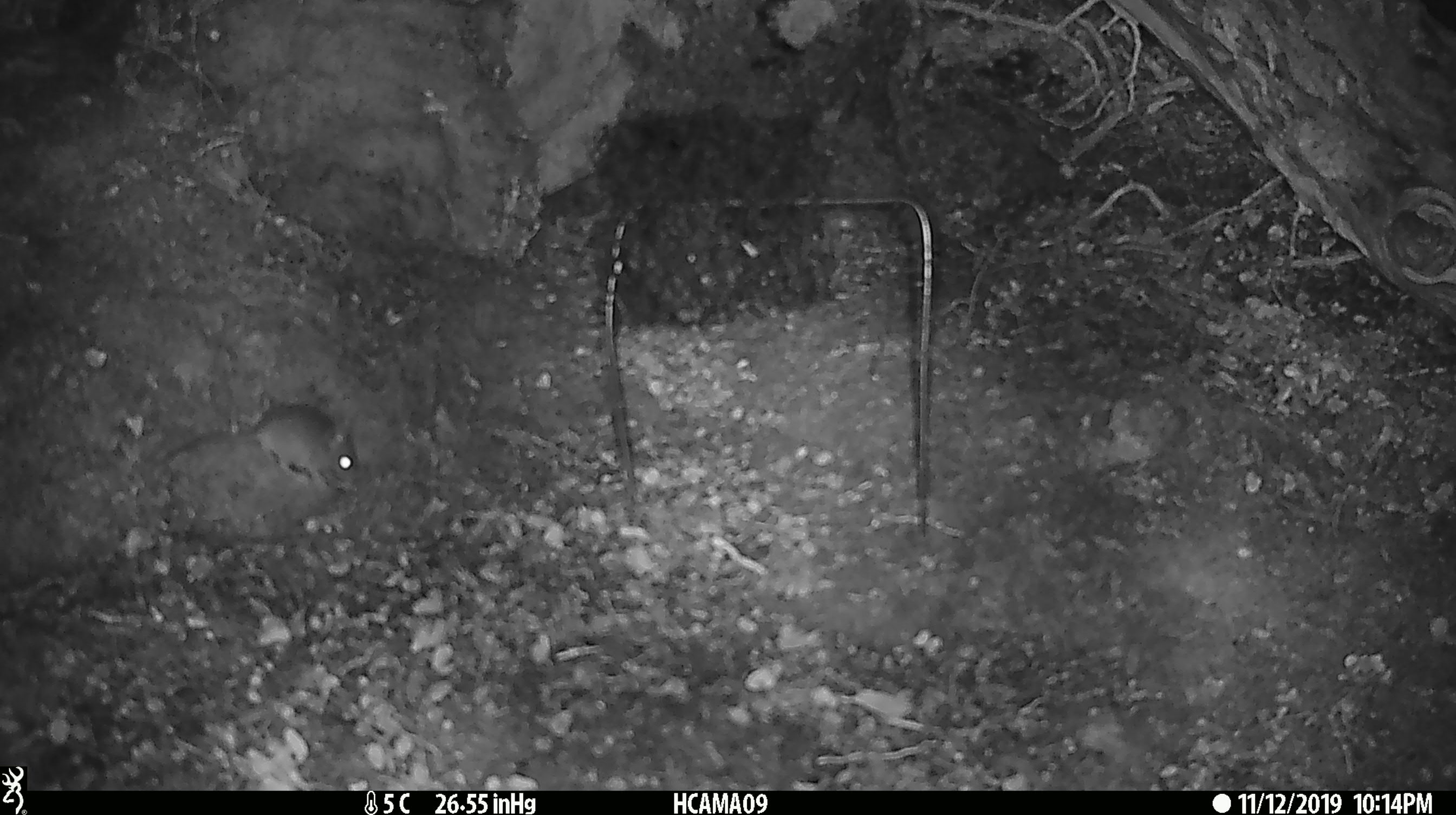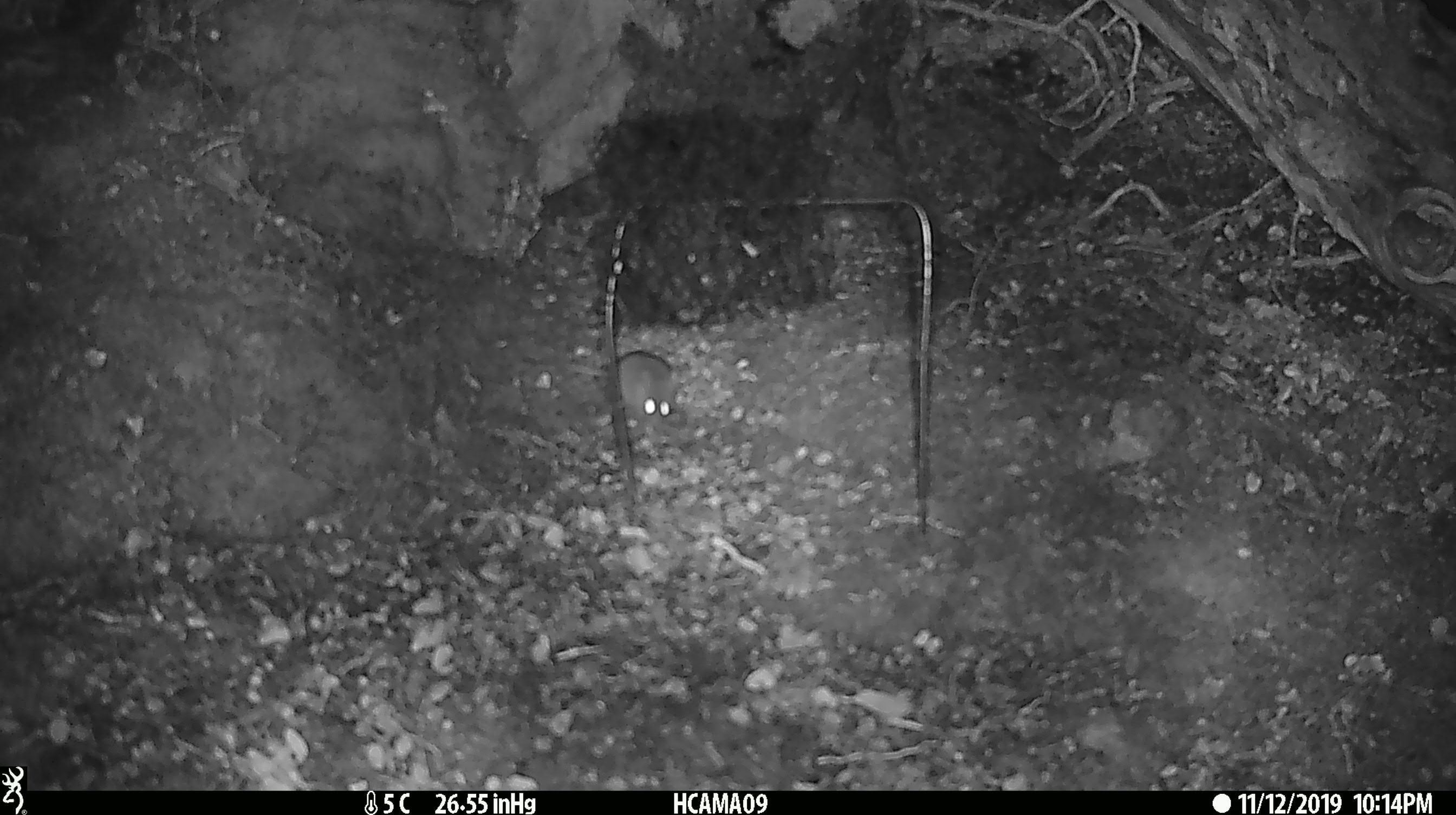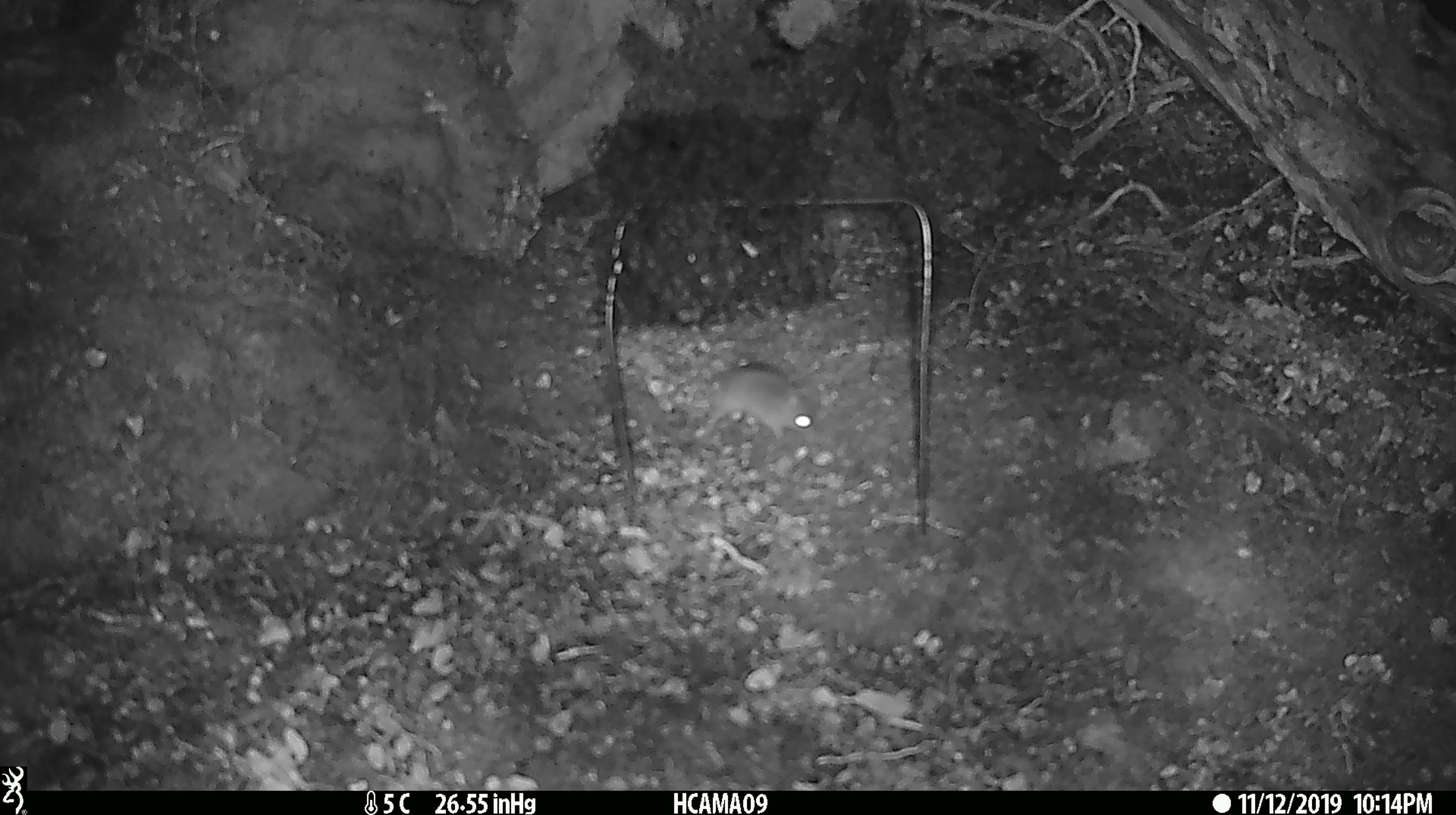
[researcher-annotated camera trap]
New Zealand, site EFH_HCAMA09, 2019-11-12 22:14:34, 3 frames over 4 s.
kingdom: Animalia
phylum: Chordata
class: Mammalia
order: Rodentia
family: Muridae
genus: Mus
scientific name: Mus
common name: mouse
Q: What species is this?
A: Mouse (Mus).